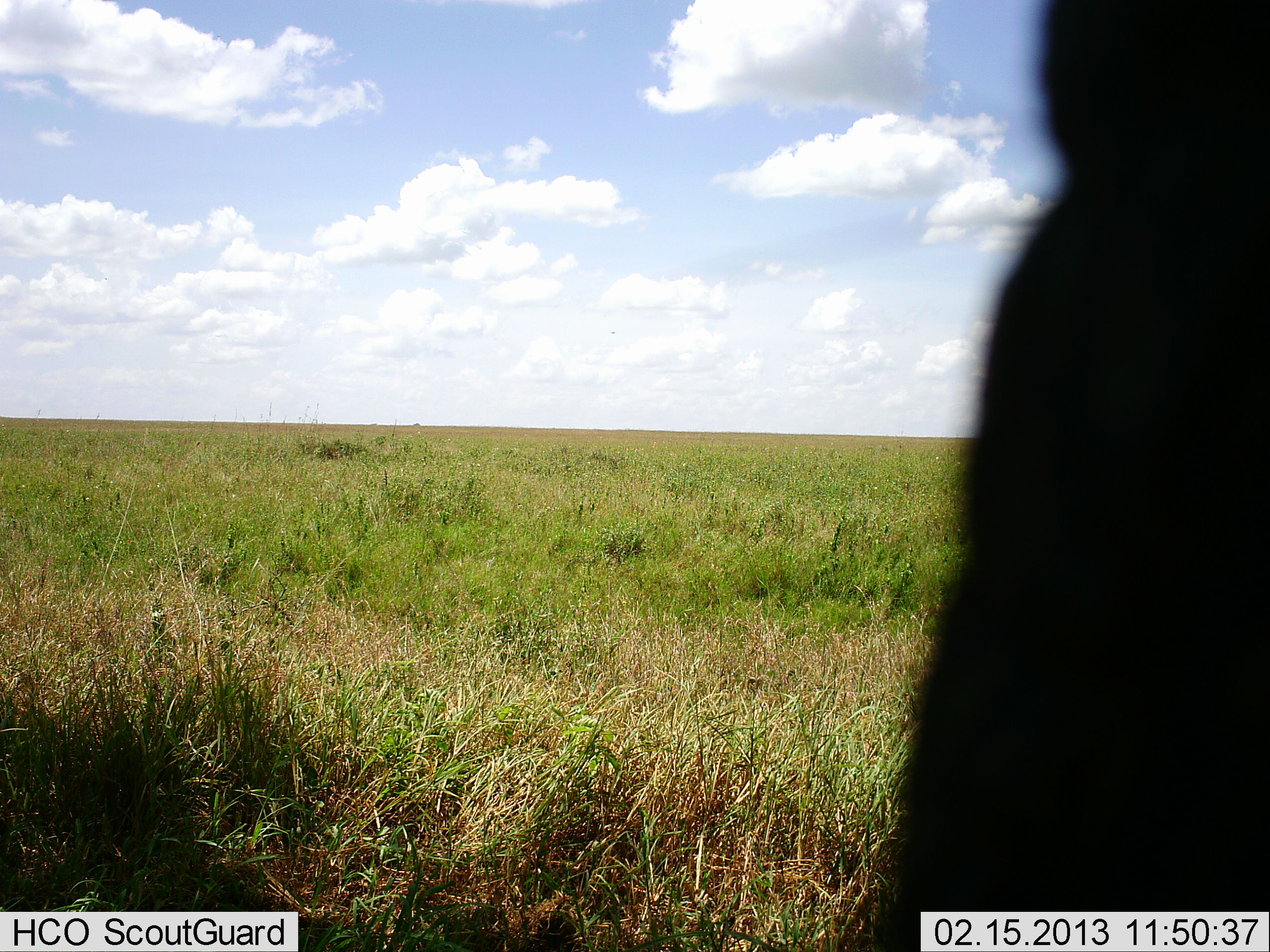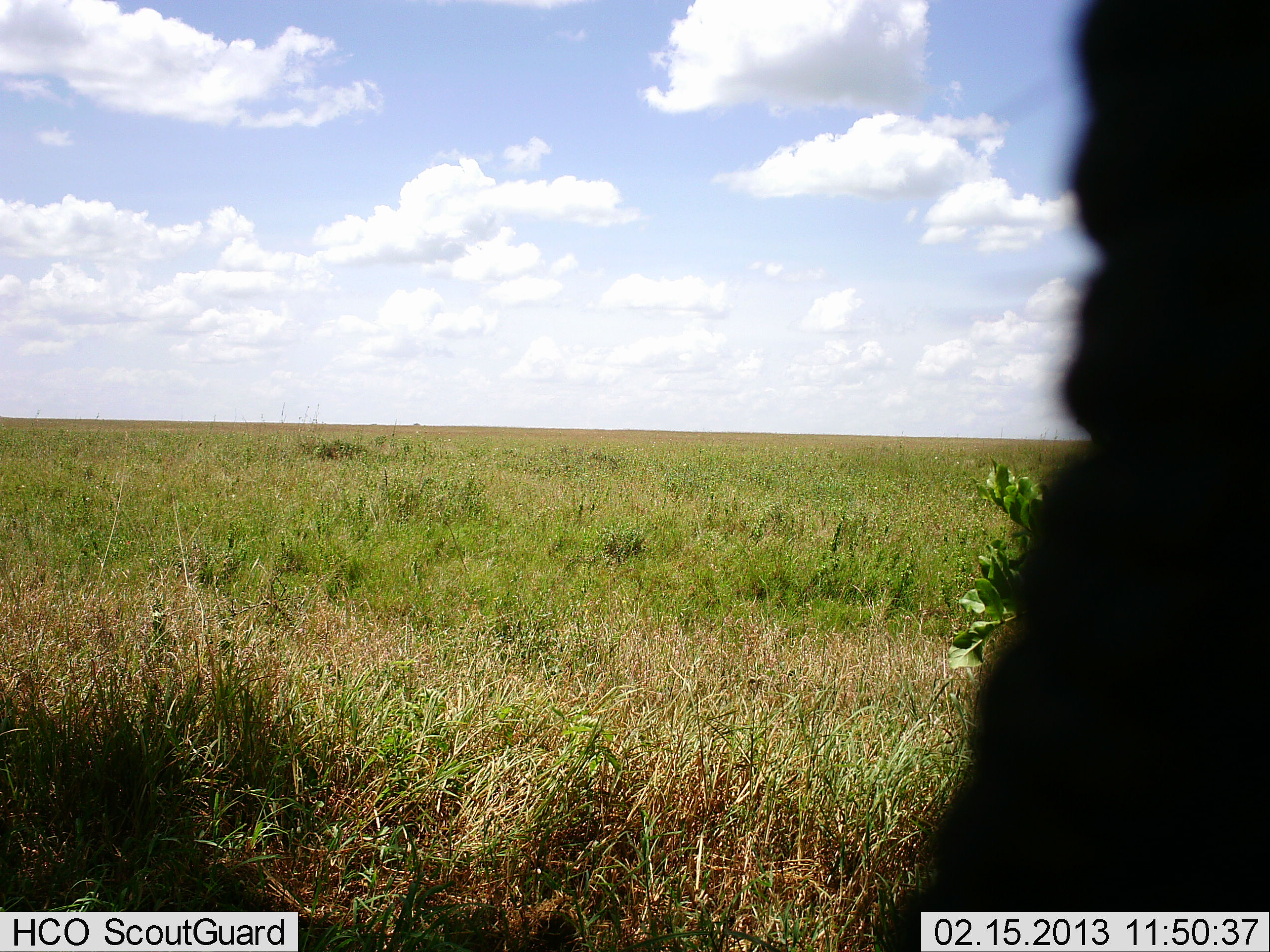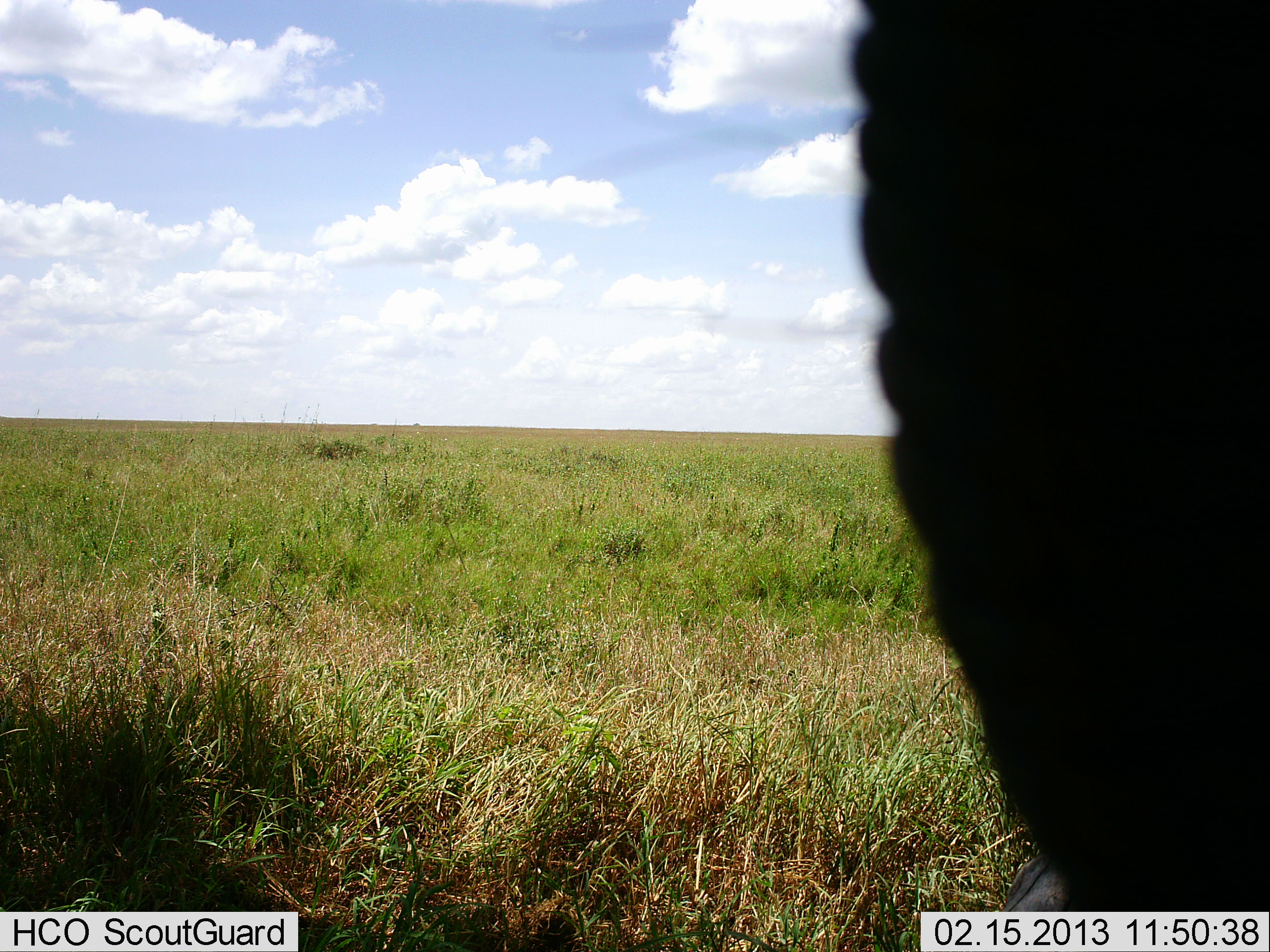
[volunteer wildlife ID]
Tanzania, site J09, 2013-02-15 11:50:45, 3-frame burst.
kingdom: Animalia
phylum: Chordata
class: Mammalia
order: Proboscidea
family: Elephantidae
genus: Loxodonta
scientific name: Loxodonta africana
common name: african bush elephant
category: elephant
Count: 1.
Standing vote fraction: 79%.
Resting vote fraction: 0%.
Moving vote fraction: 8%.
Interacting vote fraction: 0%.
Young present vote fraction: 0%.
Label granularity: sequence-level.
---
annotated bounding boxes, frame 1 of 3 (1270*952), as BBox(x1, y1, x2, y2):
animal: BBox(867, 0, 1270, 952)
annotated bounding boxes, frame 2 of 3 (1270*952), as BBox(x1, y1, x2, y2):
animal: BBox(873, 0, 1270, 952)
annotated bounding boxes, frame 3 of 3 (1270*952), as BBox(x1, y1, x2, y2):
animal: BBox(847, 0, 1270, 912)